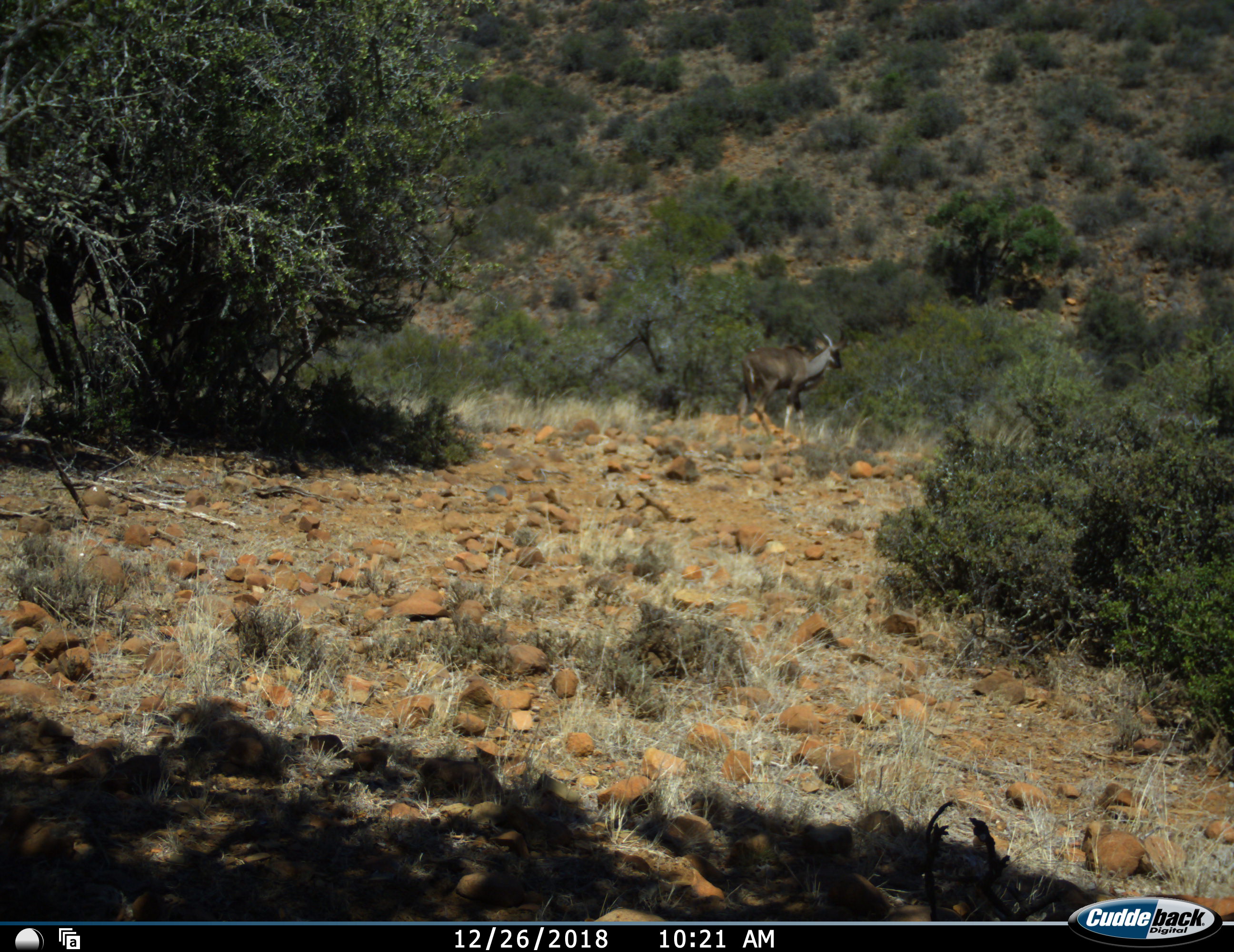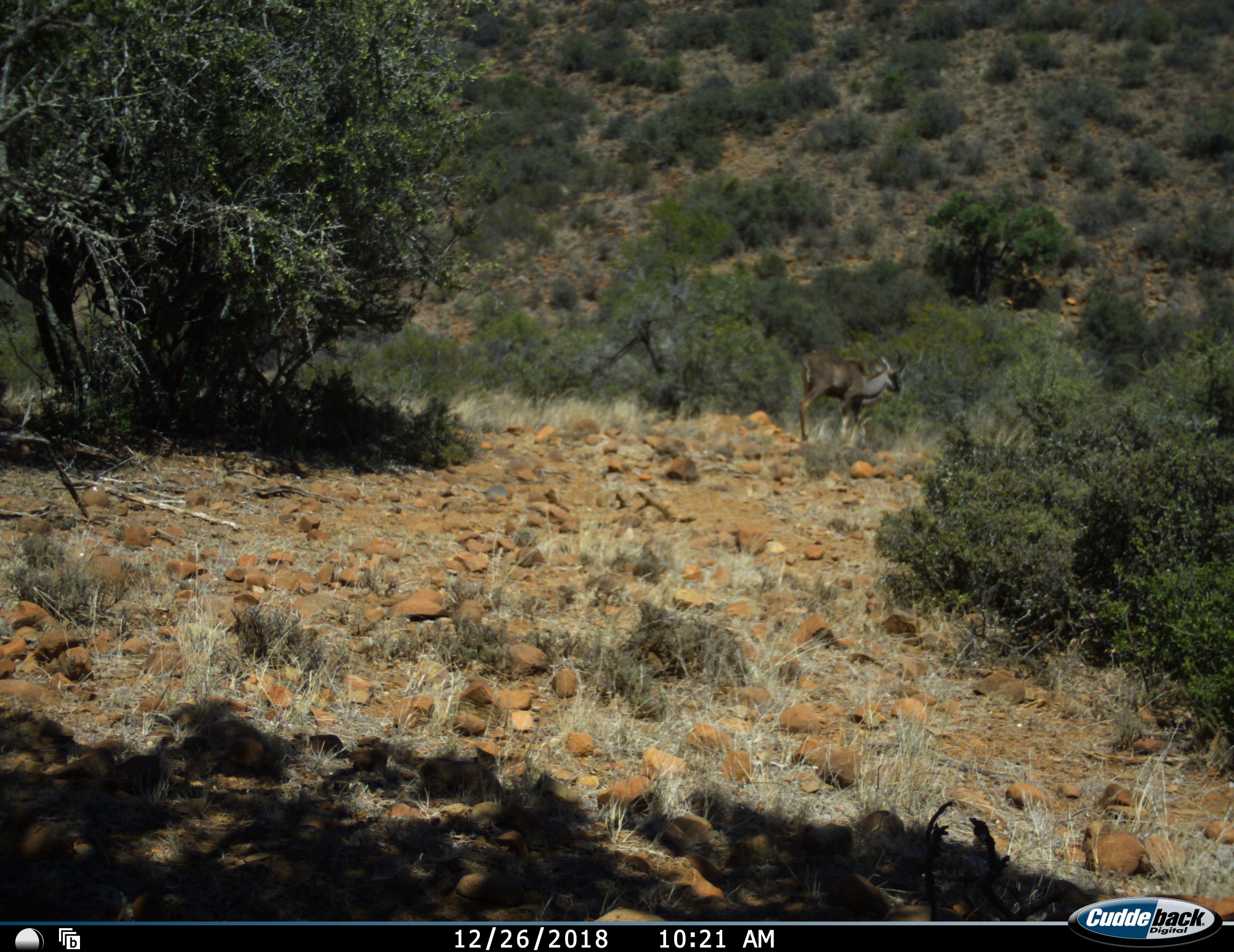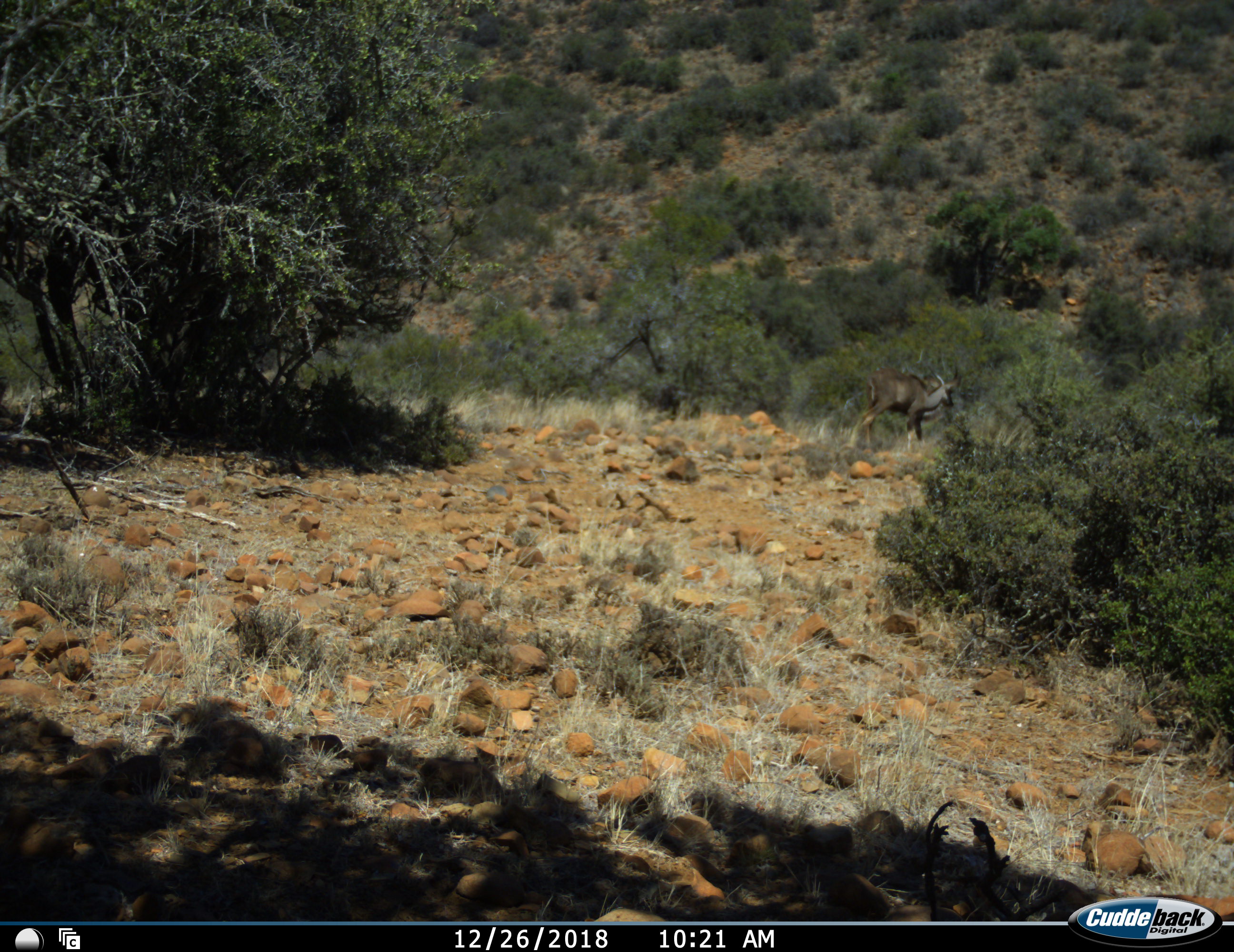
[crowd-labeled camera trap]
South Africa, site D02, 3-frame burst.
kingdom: Animalia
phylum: Chordata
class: Mammalia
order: Artiodactyla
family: Bovidae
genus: Tragelaphus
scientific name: Tragelaphus strepsiceros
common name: greater kudu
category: kudu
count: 1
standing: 14%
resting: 0%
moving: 100%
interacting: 0%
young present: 0%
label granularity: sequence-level